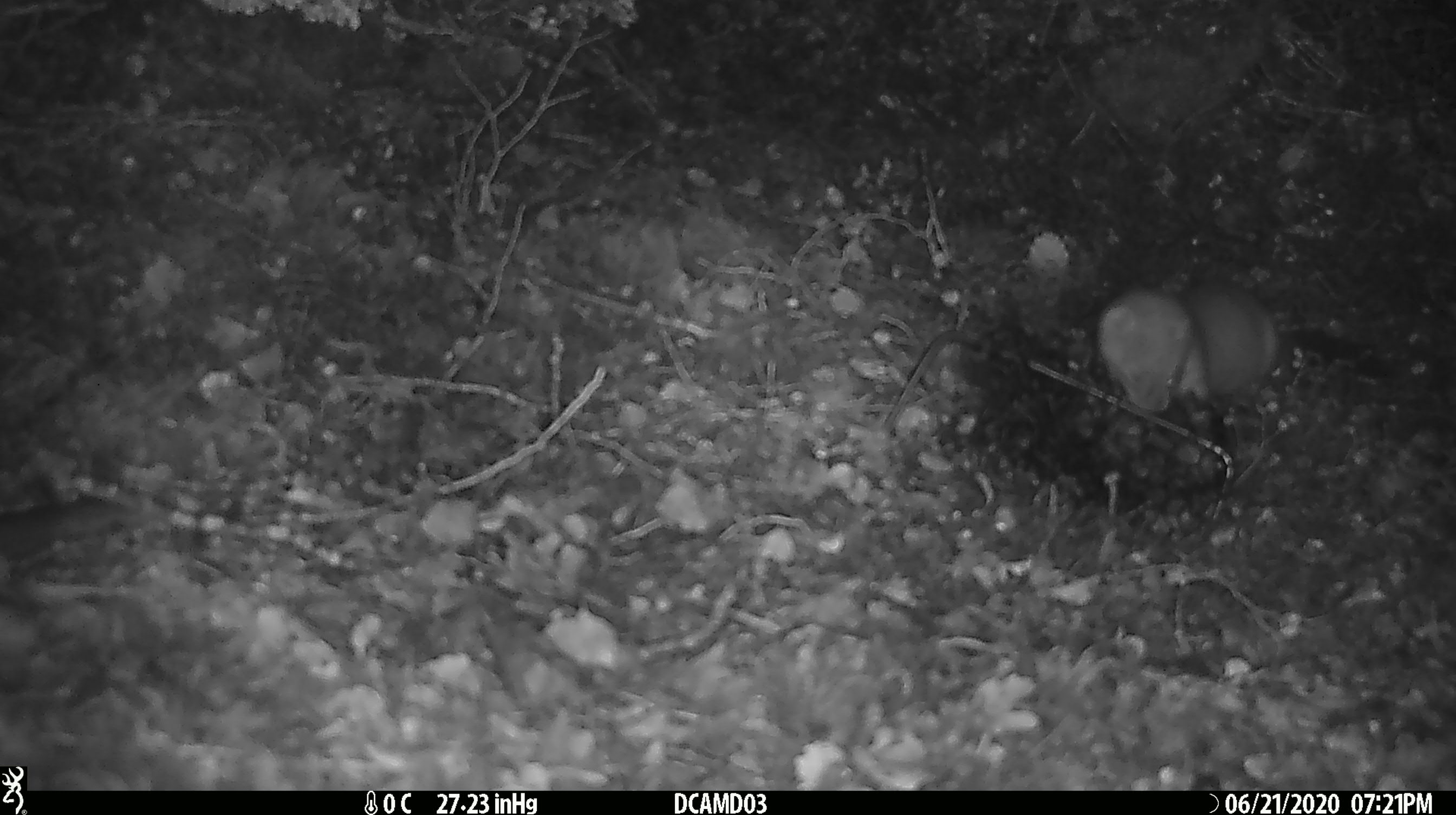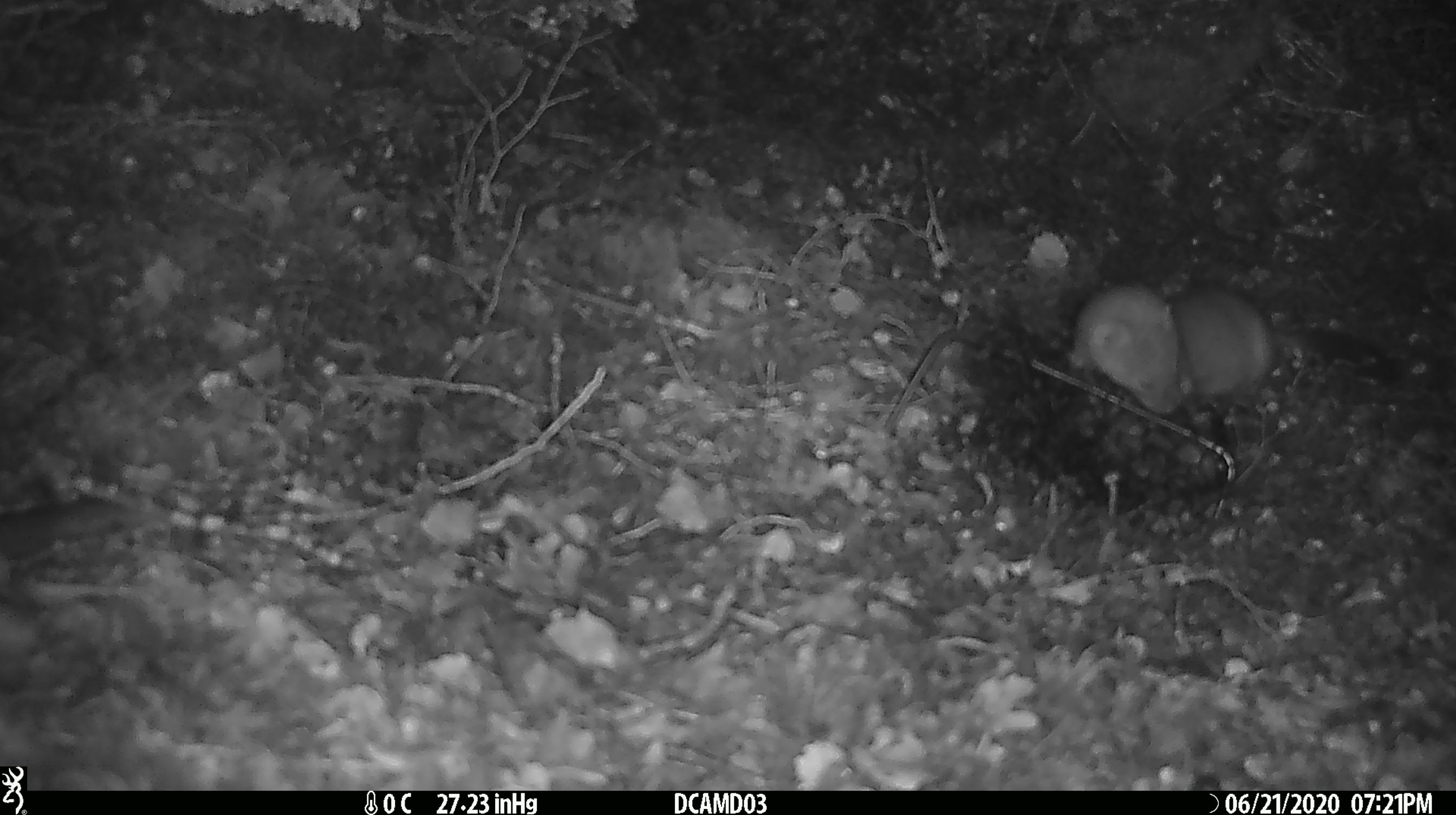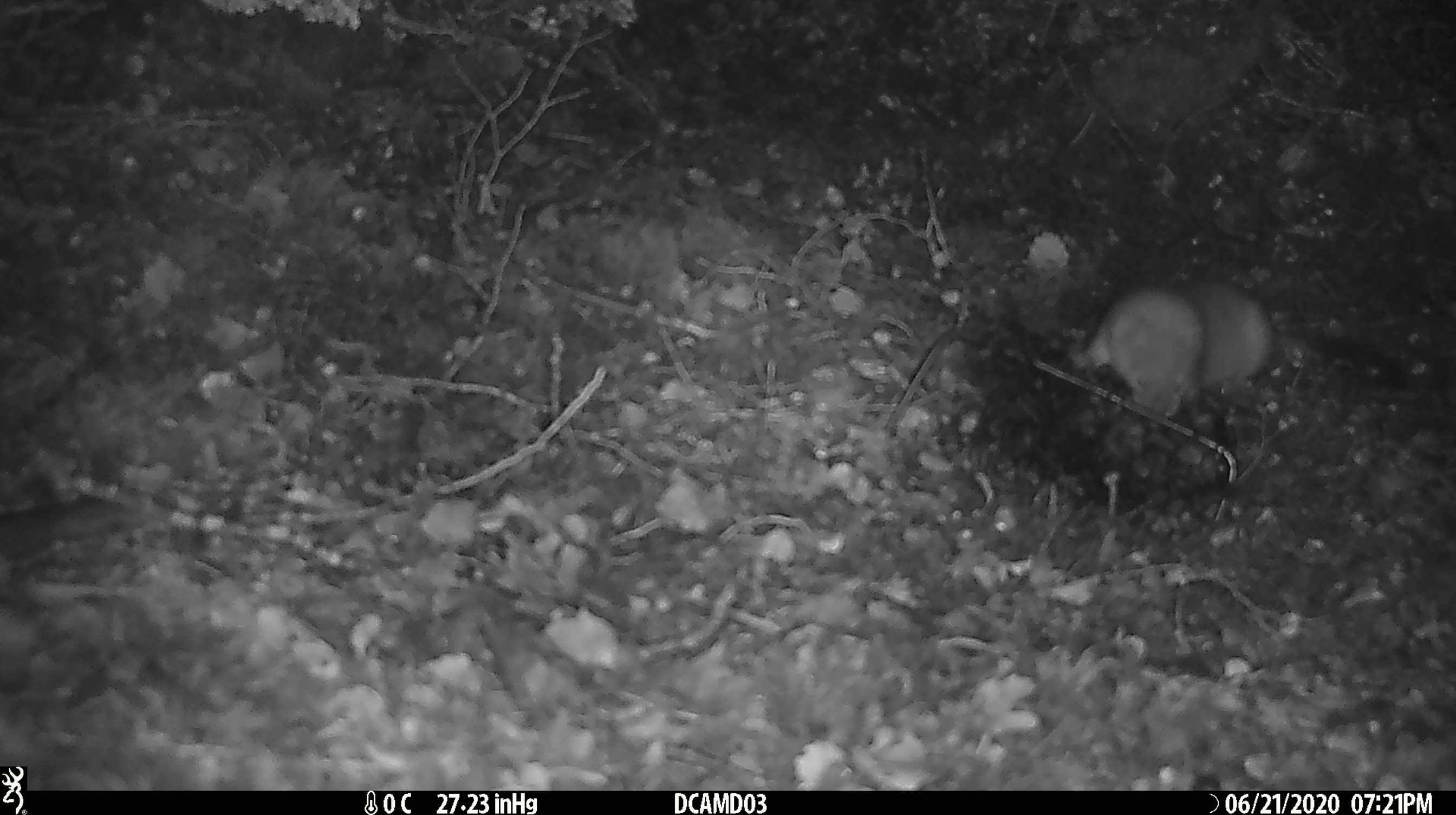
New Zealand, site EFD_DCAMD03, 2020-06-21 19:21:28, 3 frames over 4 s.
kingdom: Animalia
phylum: Chordata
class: Mammalia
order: Carnivora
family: Mustelidae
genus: Mustela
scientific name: Mustela erminea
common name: stoat